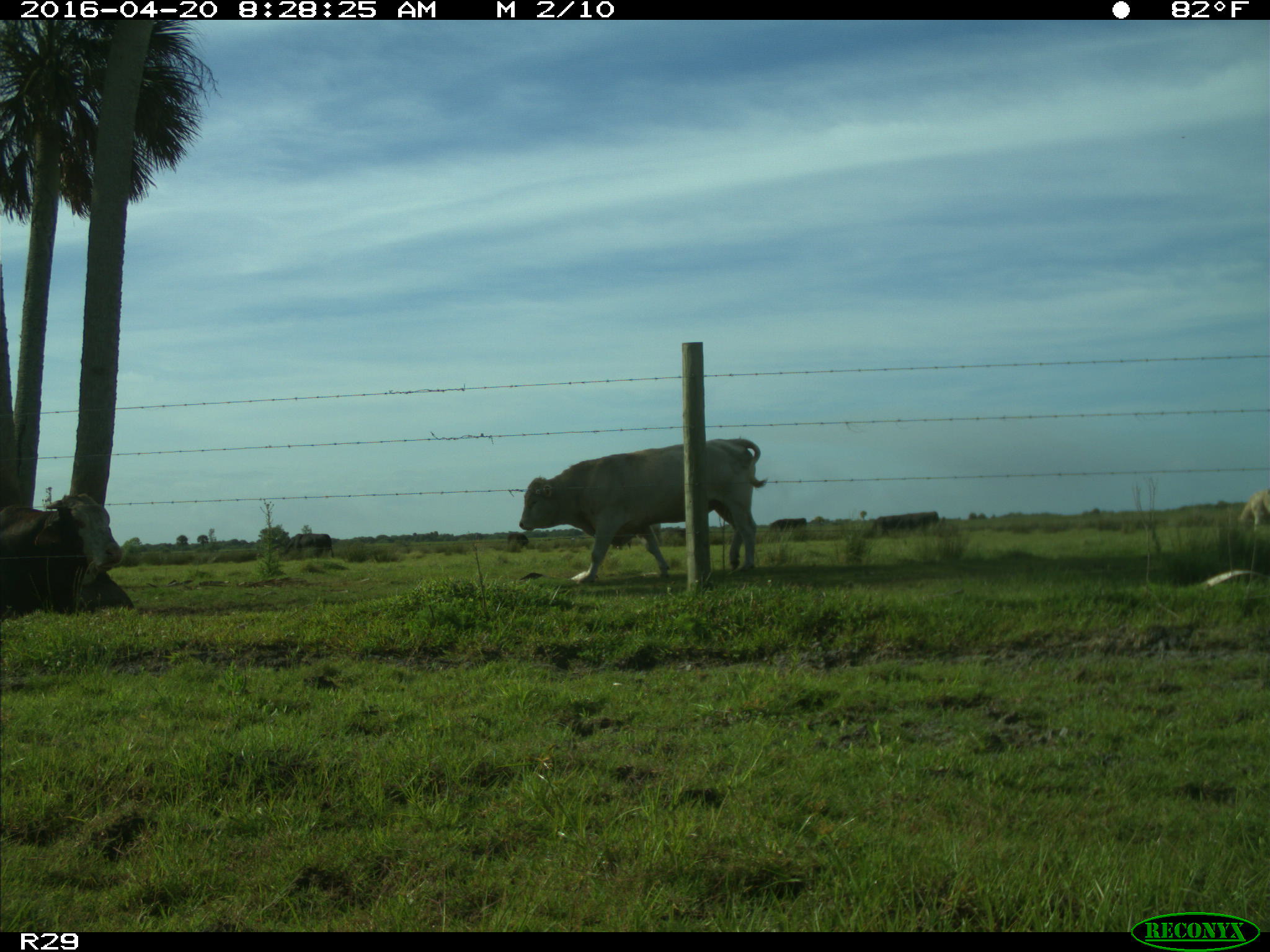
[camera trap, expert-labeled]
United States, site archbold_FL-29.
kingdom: Animalia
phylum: Chordata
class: Mammalia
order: Artiodactyla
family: Bovidae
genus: Bos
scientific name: Bos taurus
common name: domestic cow